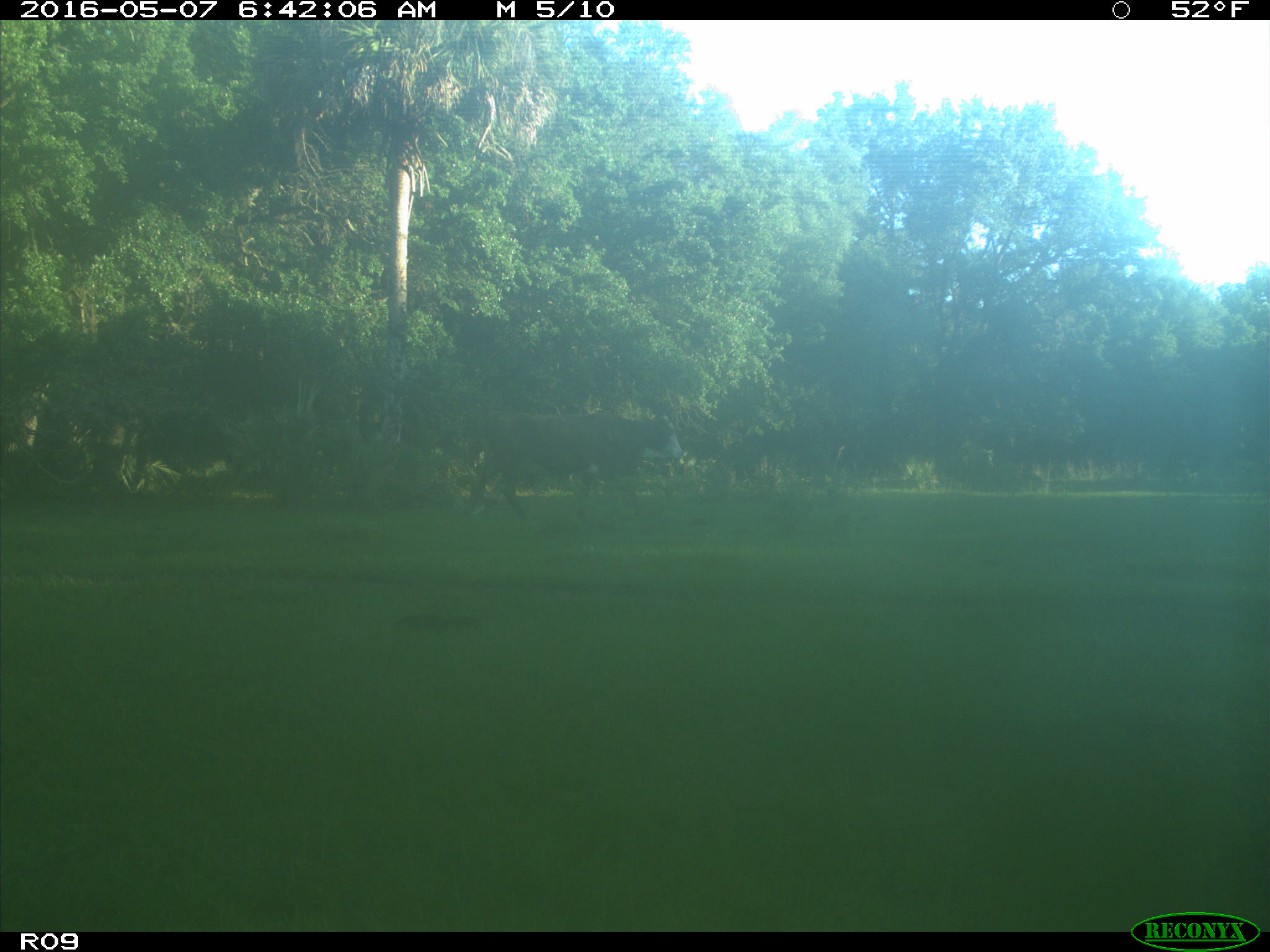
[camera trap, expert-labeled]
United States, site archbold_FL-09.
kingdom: Animalia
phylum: Chordata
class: Mammalia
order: Artiodactyla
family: Bovidae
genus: Bos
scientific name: Bos taurus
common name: domestic cow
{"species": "Bos taurus (domestic cow)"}